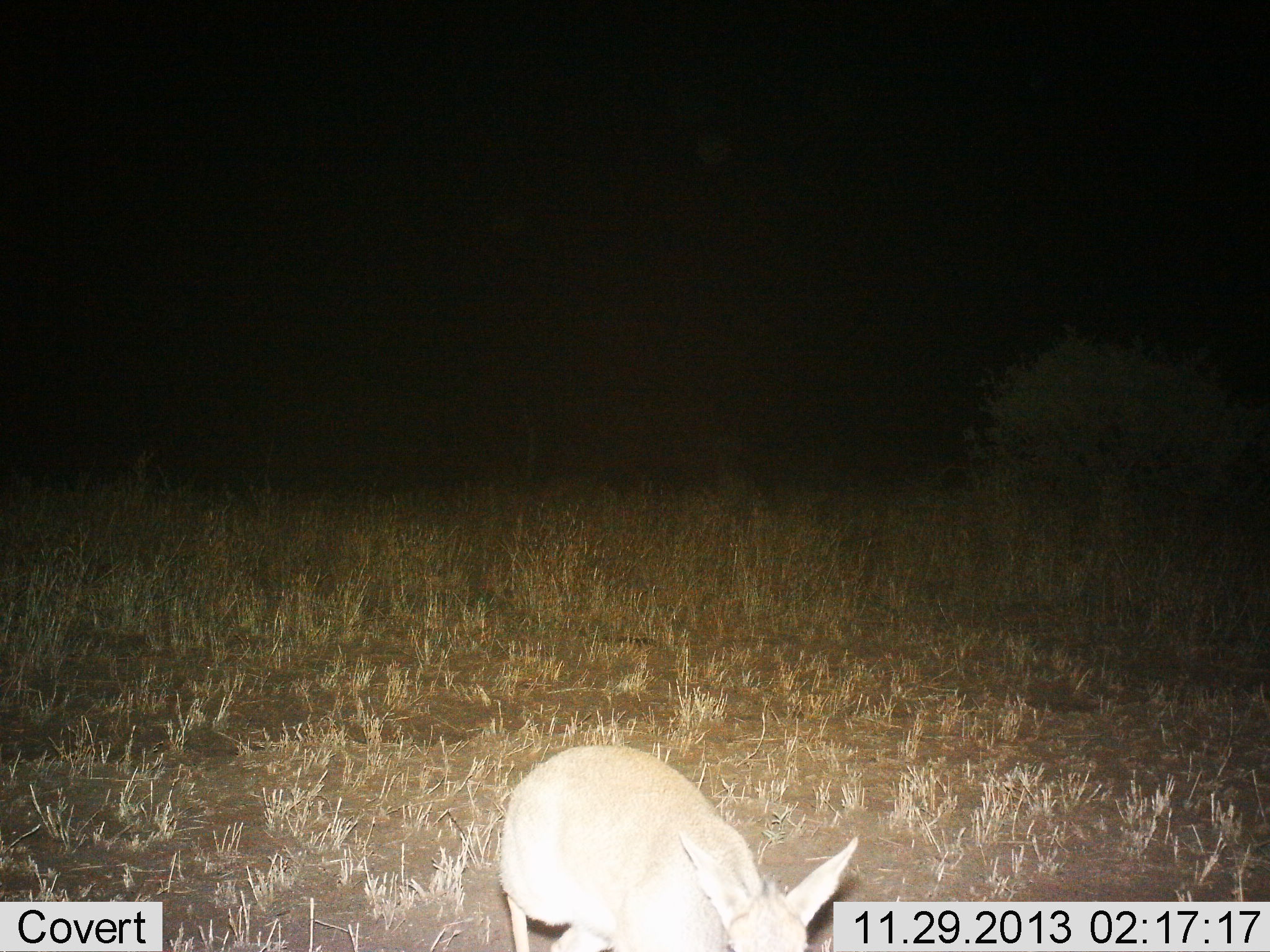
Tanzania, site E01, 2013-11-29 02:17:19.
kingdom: Animalia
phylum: Chordata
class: Mammalia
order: Artiodactyla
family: Bovidae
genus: Madoqua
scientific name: Madoqua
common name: dikdik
Dikdik (Madoqua), count 1. Behavior (volunteer vote fractions): standing 80%, resting 0%, moving 20%, interacting 0%. Young present (vote fraction): 0%. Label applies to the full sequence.